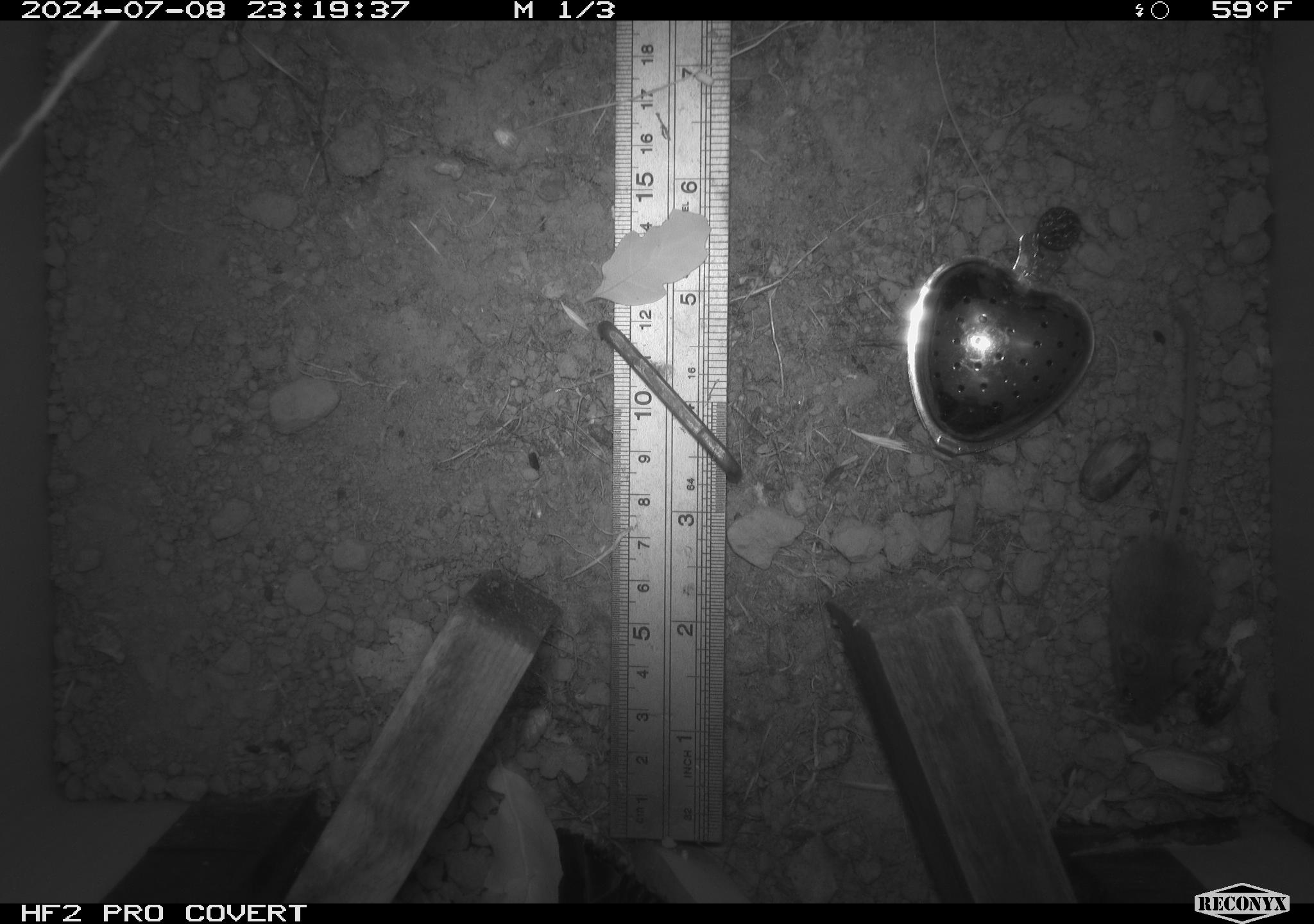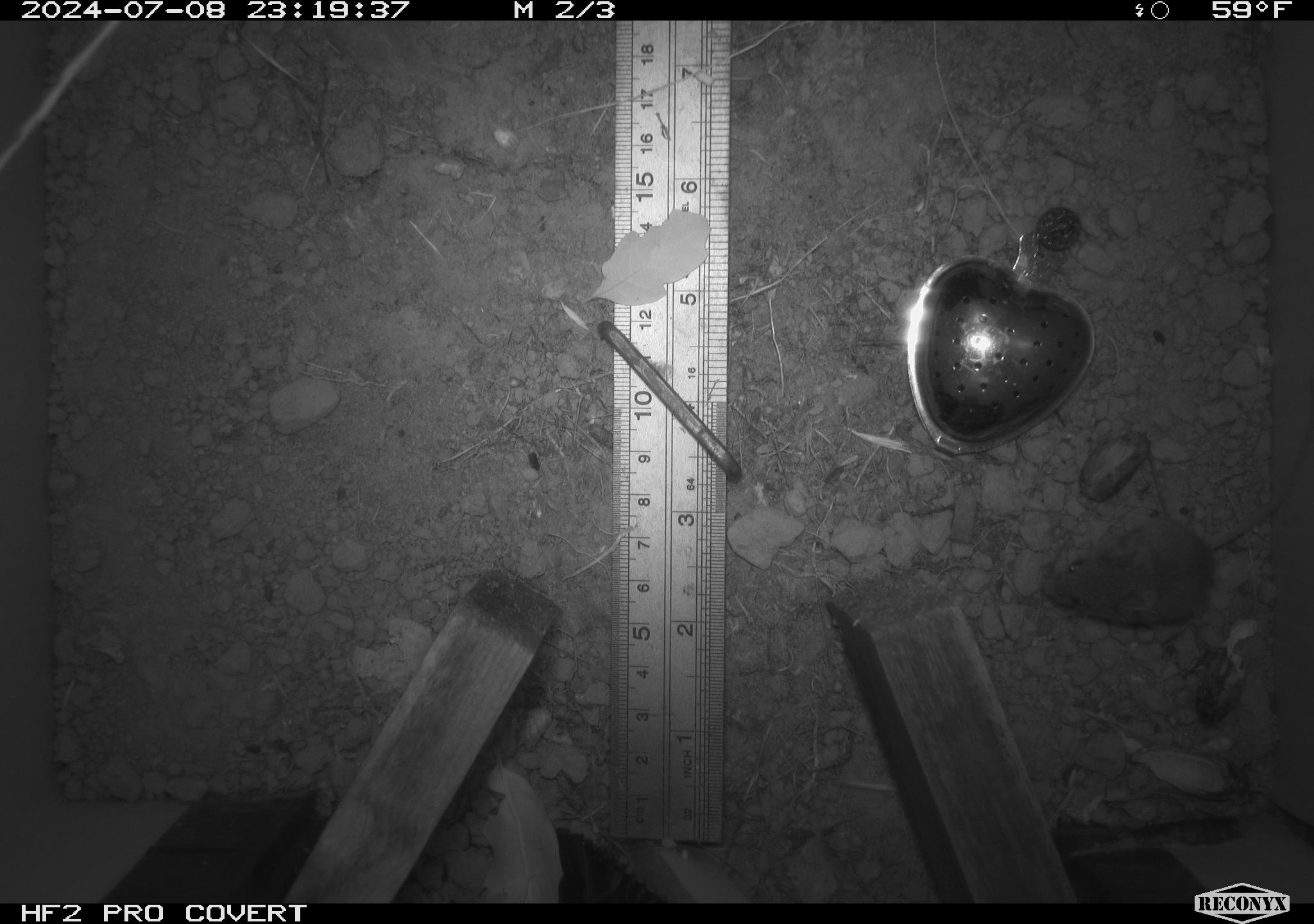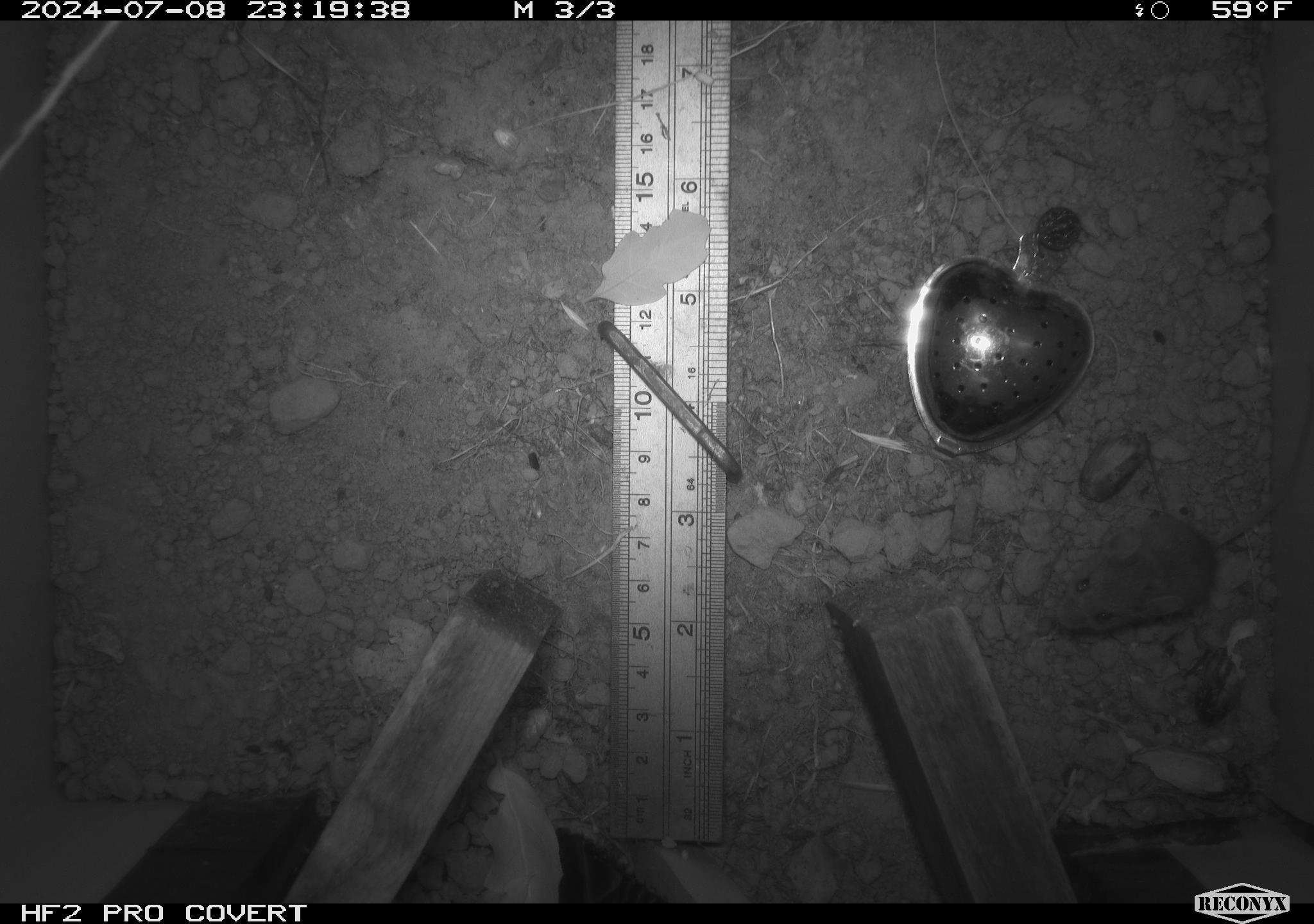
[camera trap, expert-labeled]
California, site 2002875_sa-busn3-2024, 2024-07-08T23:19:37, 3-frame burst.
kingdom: Animalia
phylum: Chordata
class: Mammalia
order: Rodentia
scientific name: Rodentia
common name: mouse species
Mouse species (Rodentia).